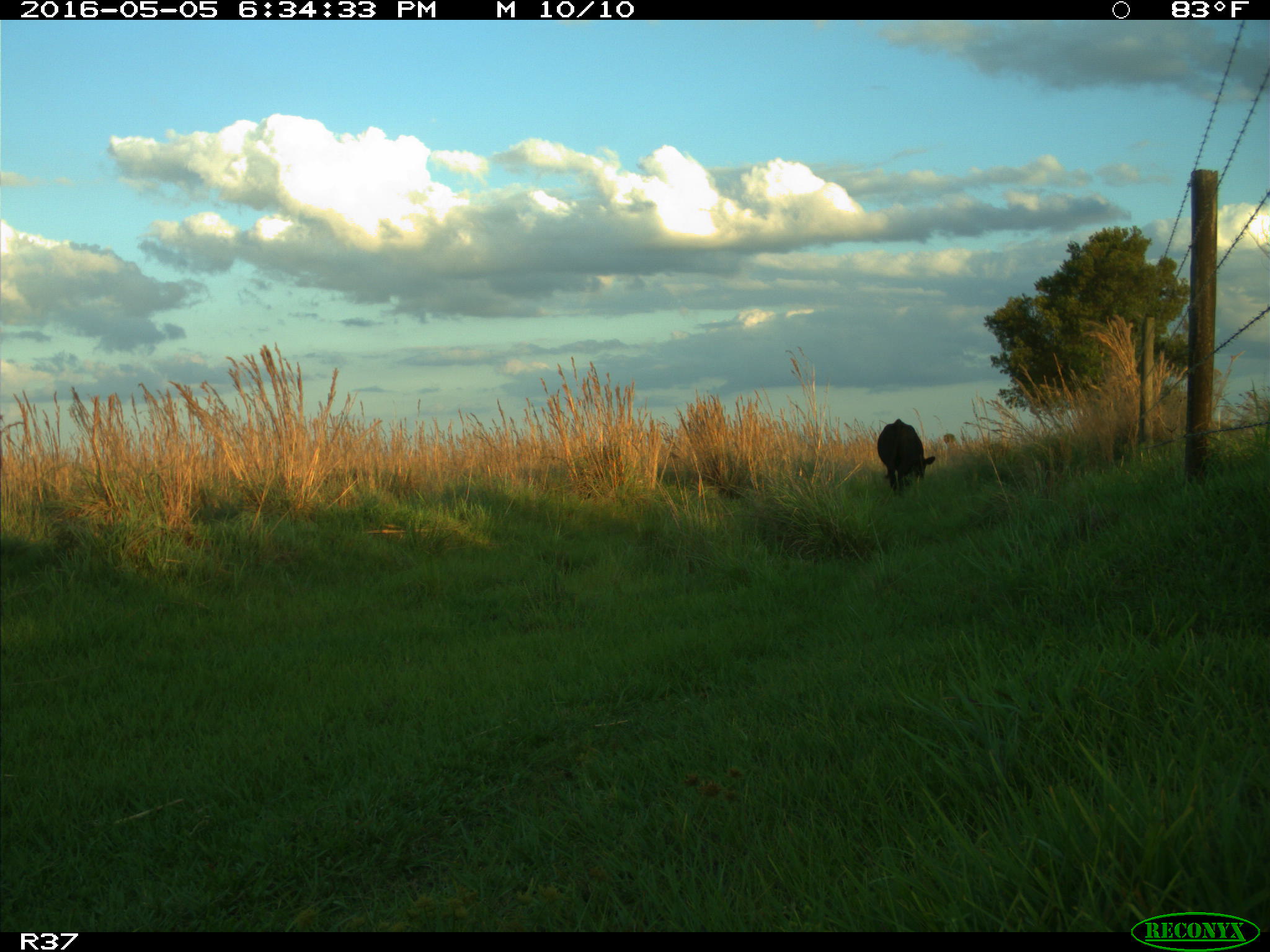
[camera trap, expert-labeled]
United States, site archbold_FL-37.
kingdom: Animalia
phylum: Chordata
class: Mammalia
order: Artiodactyla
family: Bovidae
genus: Bos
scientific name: Bos taurus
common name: domestic cow